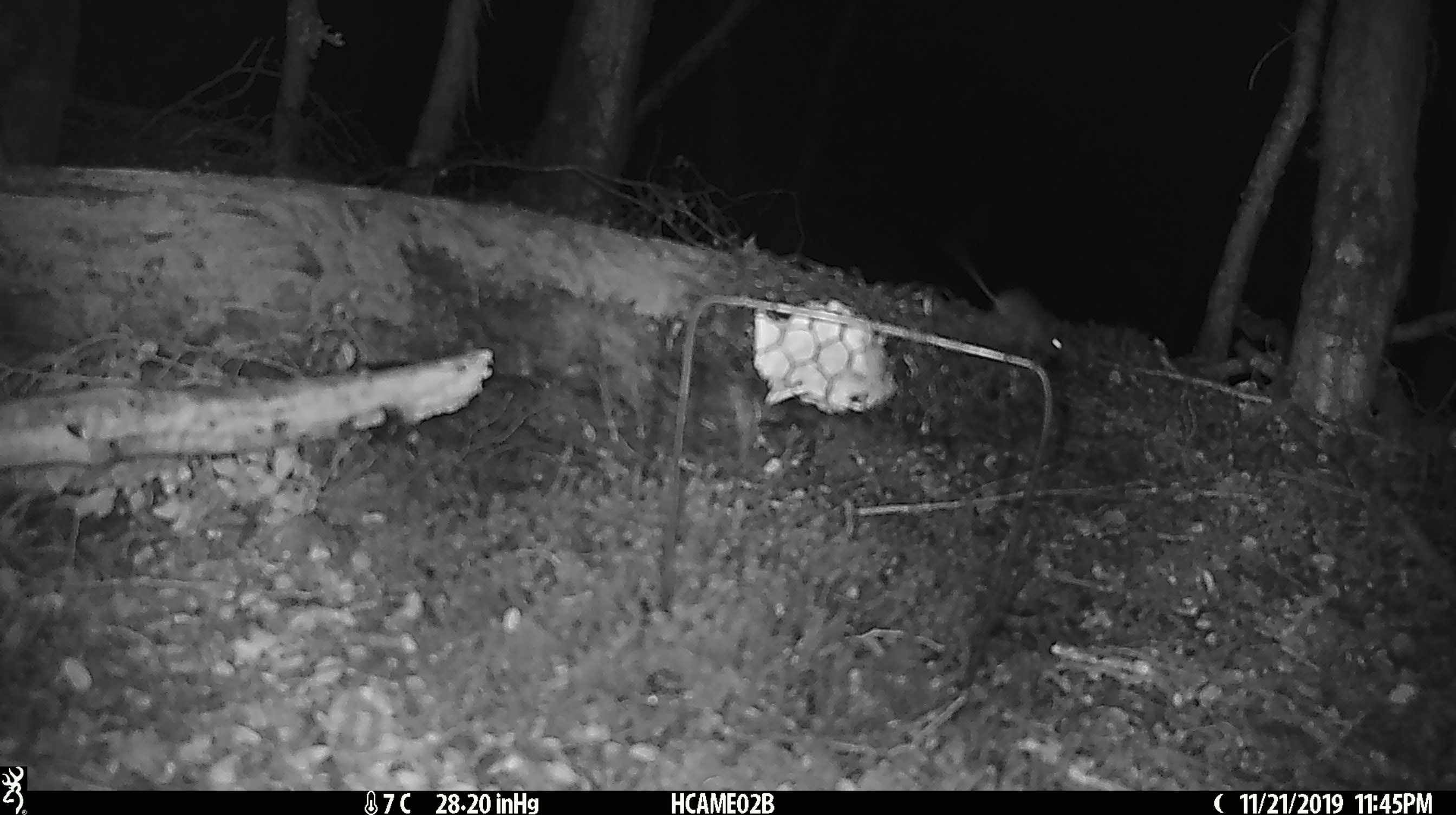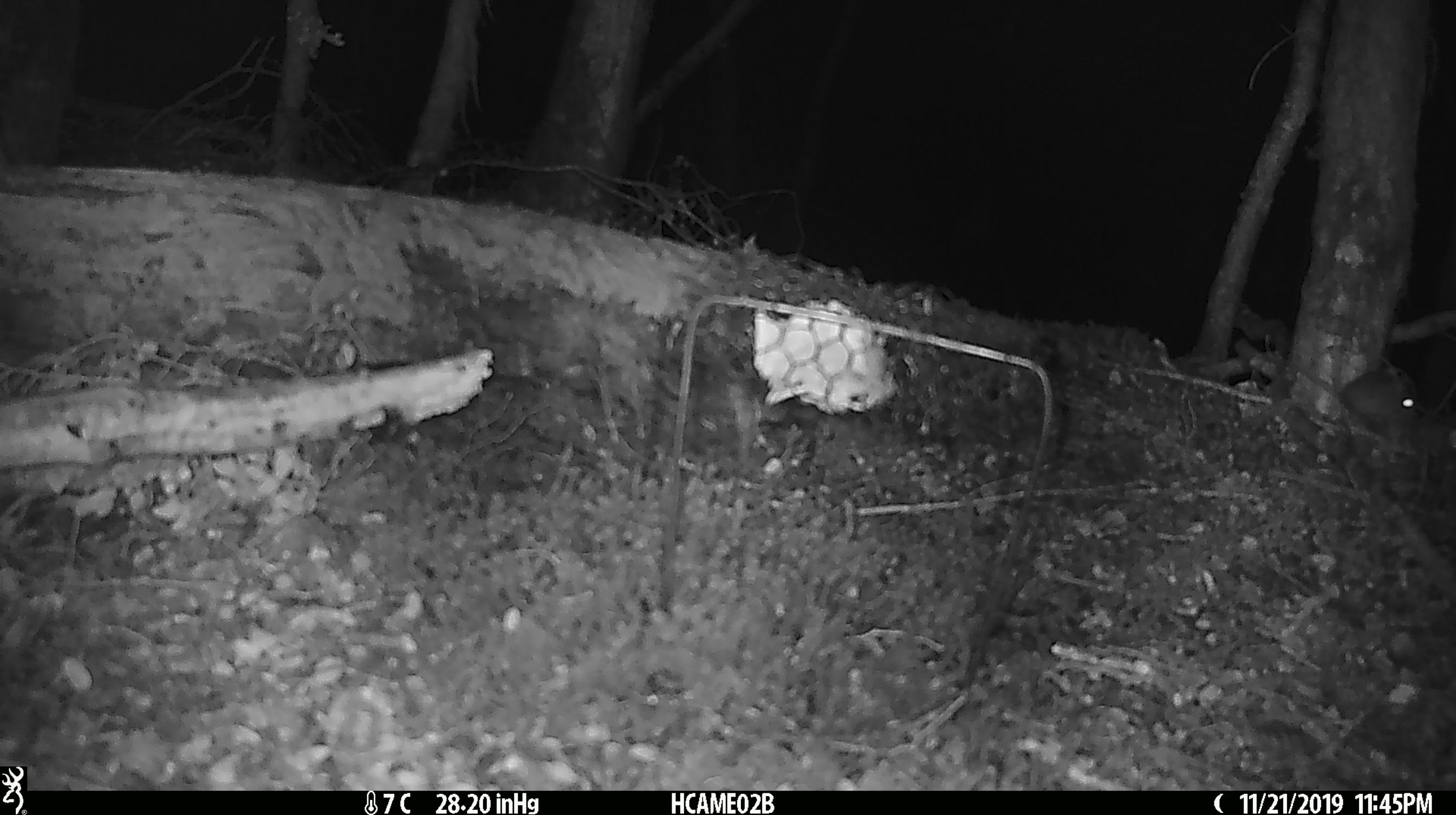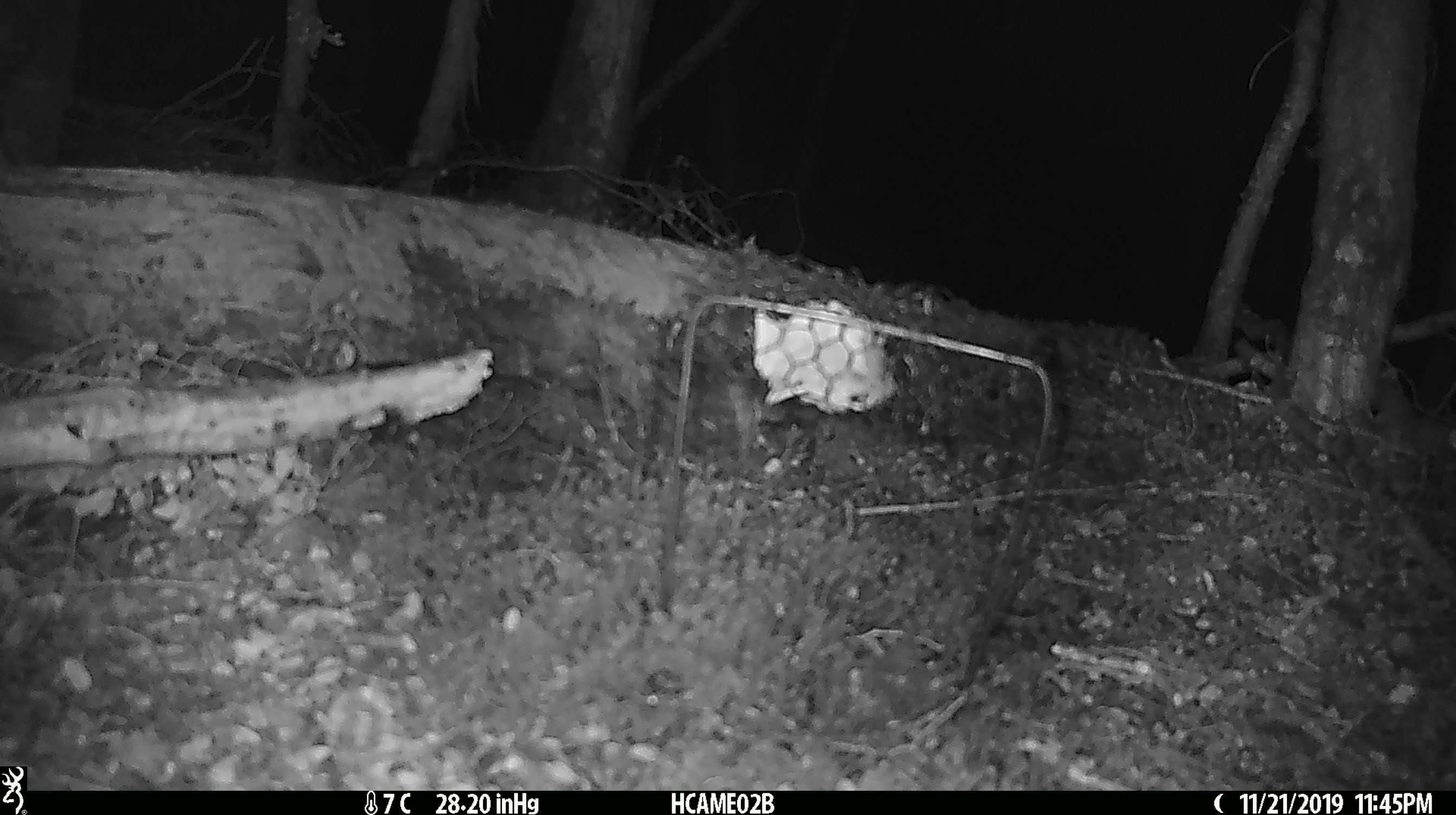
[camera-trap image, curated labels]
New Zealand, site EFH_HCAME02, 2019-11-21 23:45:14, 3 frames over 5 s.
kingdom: Animalia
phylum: Chordata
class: Mammalia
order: Rodentia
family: Muridae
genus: Mus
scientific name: Mus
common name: mouse